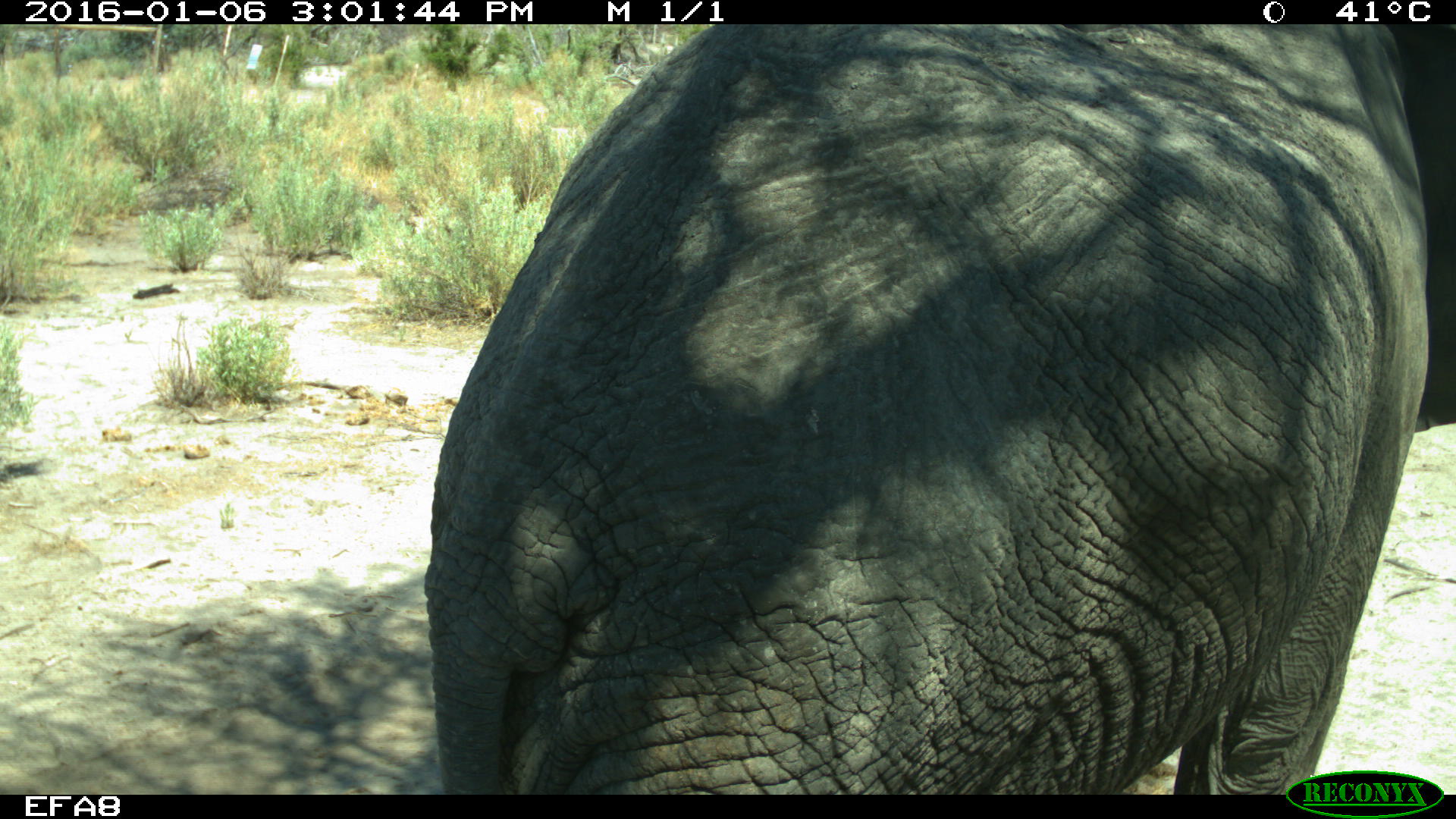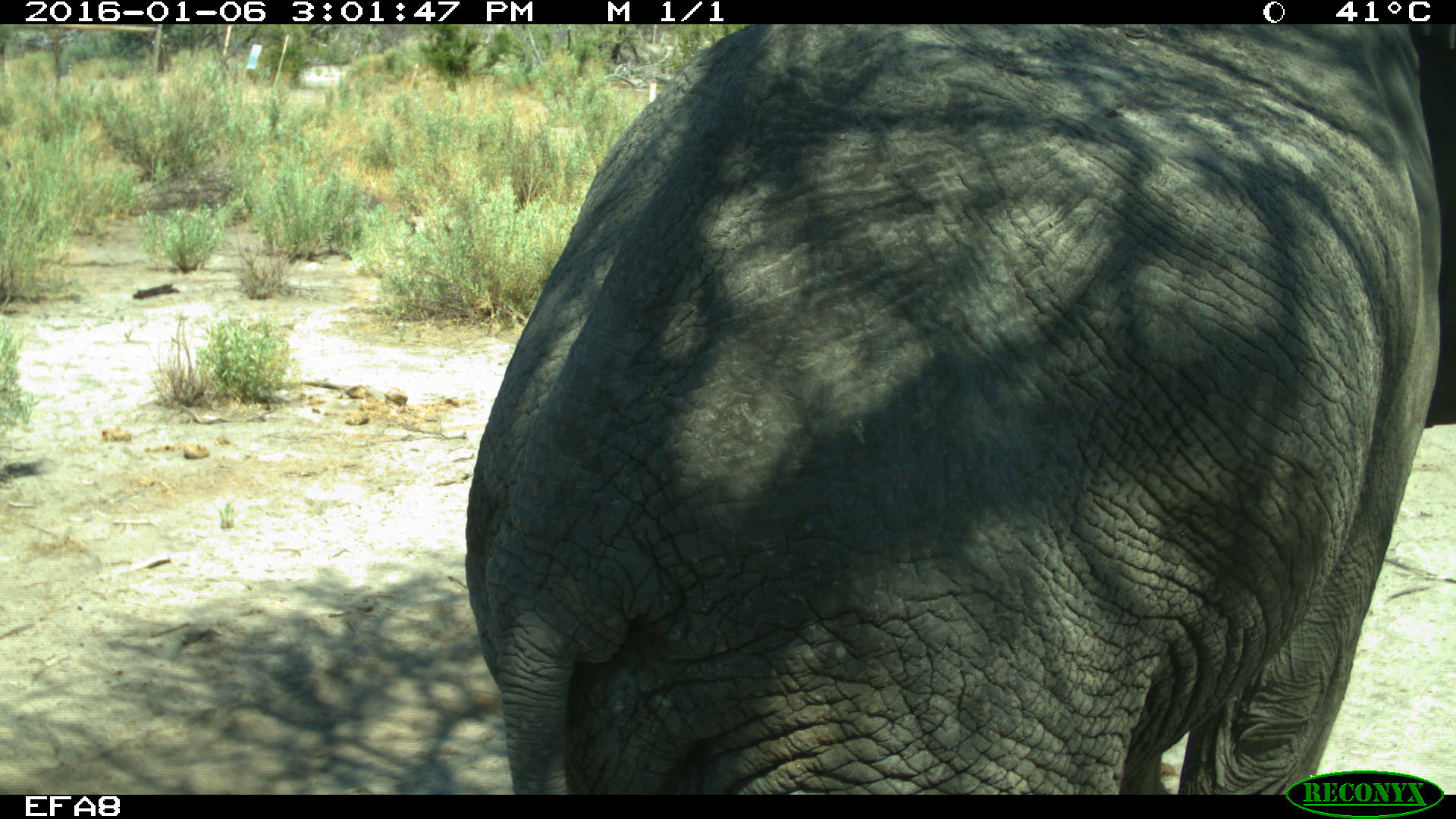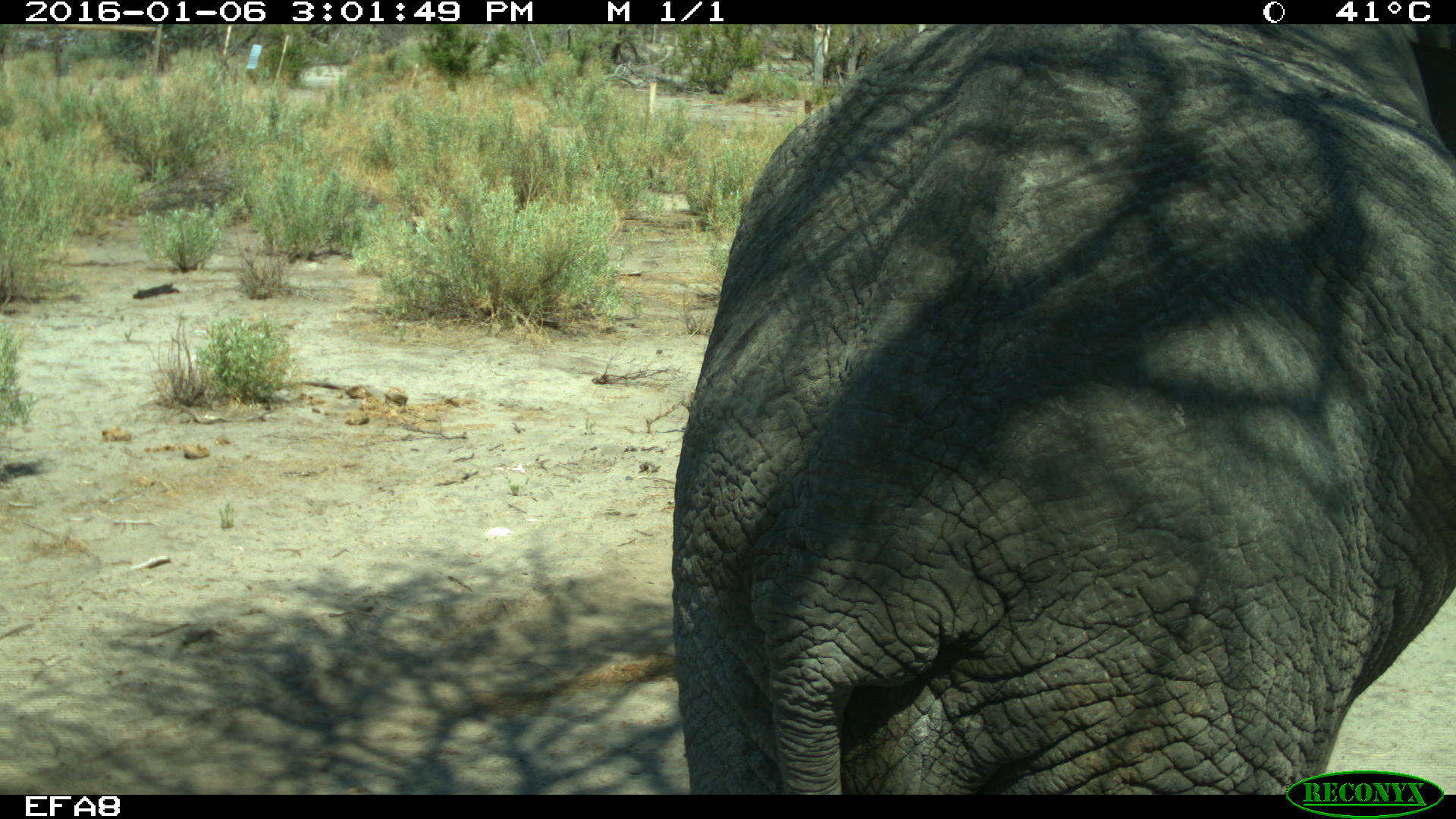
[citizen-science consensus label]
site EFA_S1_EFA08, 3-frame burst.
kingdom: Animalia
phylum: Chordata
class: Mammalia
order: Proboscidea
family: Elephantidae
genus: Loxodonta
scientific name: Loxodonta africana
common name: african bush elephant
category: elephant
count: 1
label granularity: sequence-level